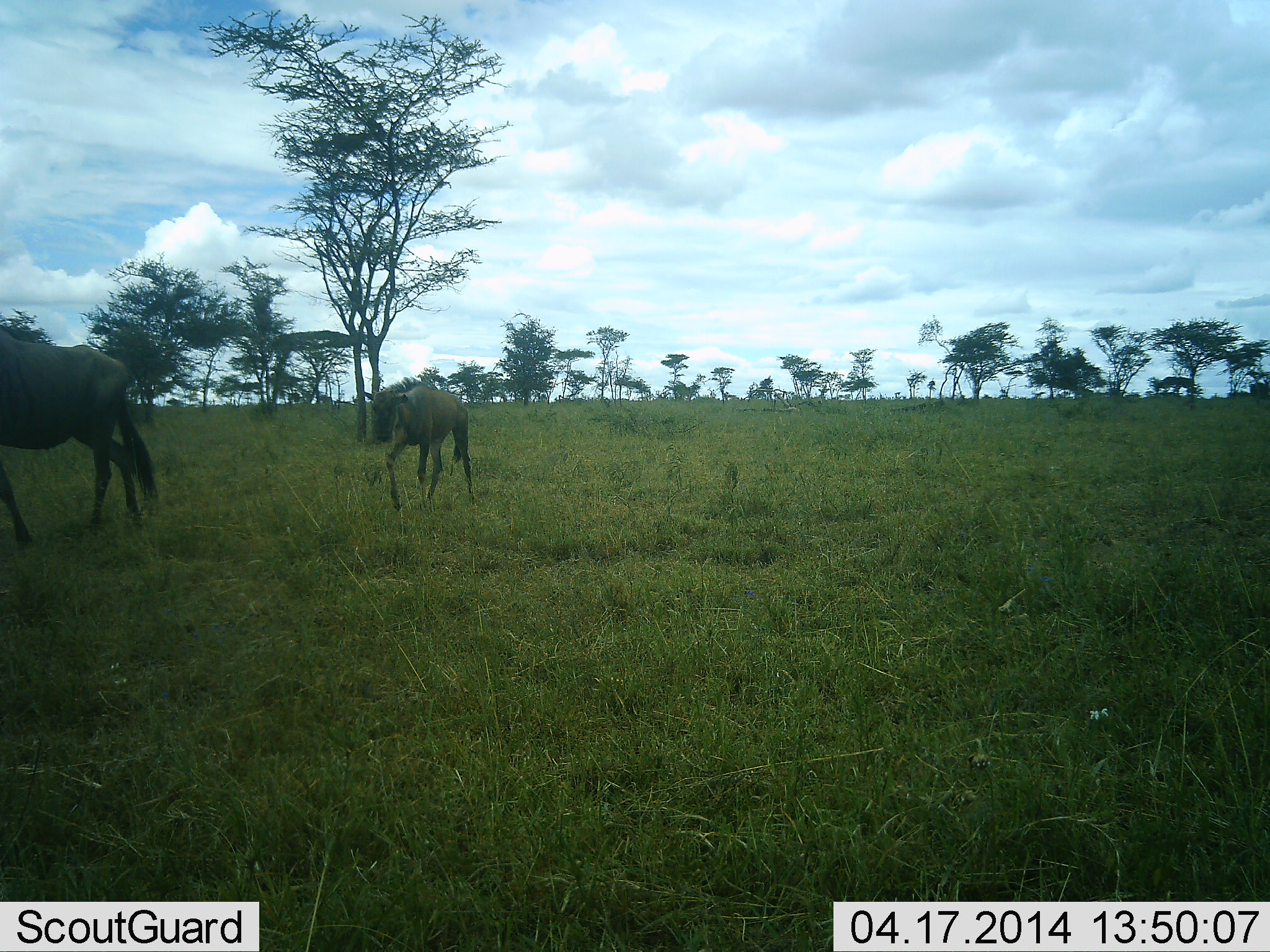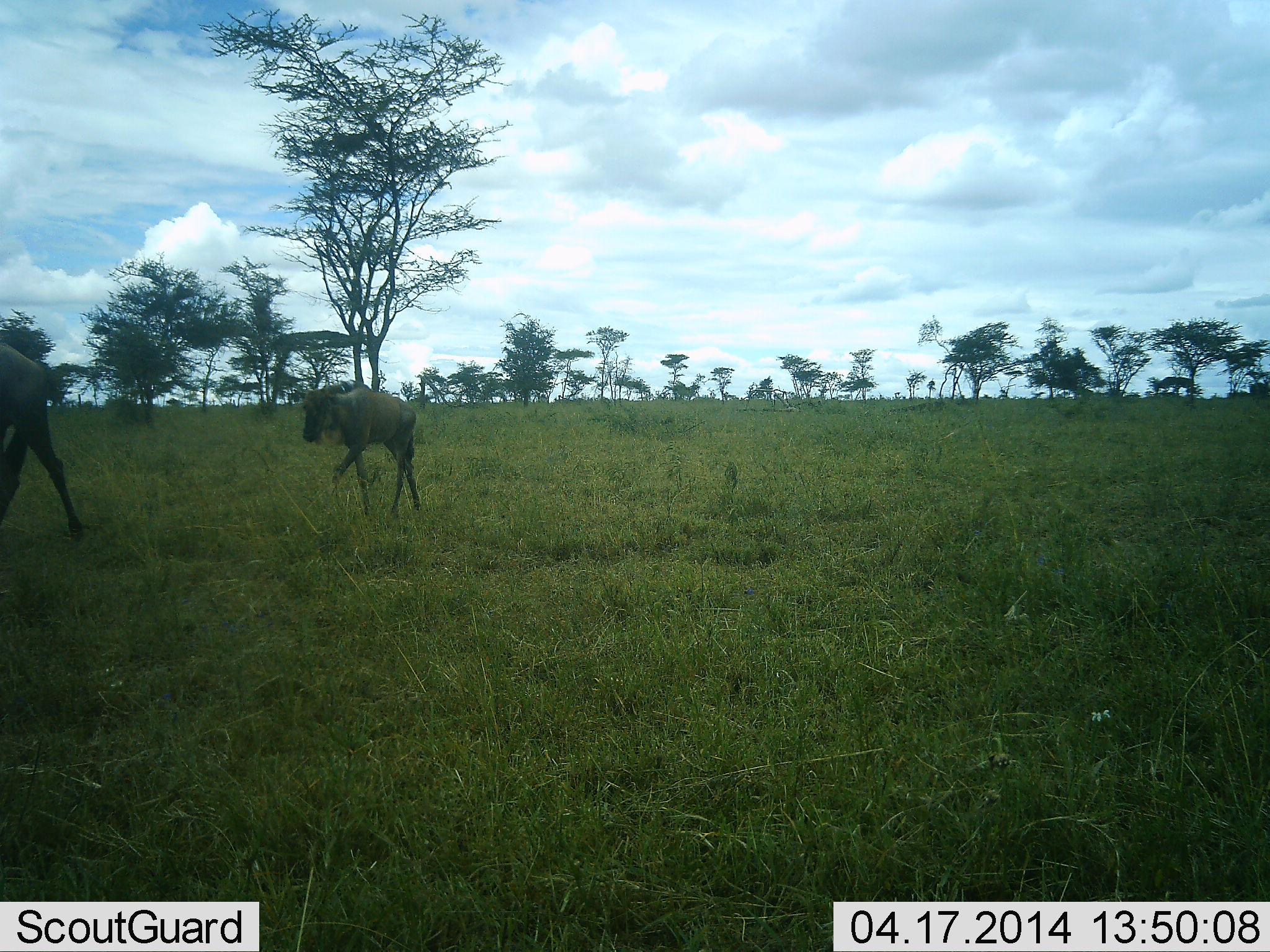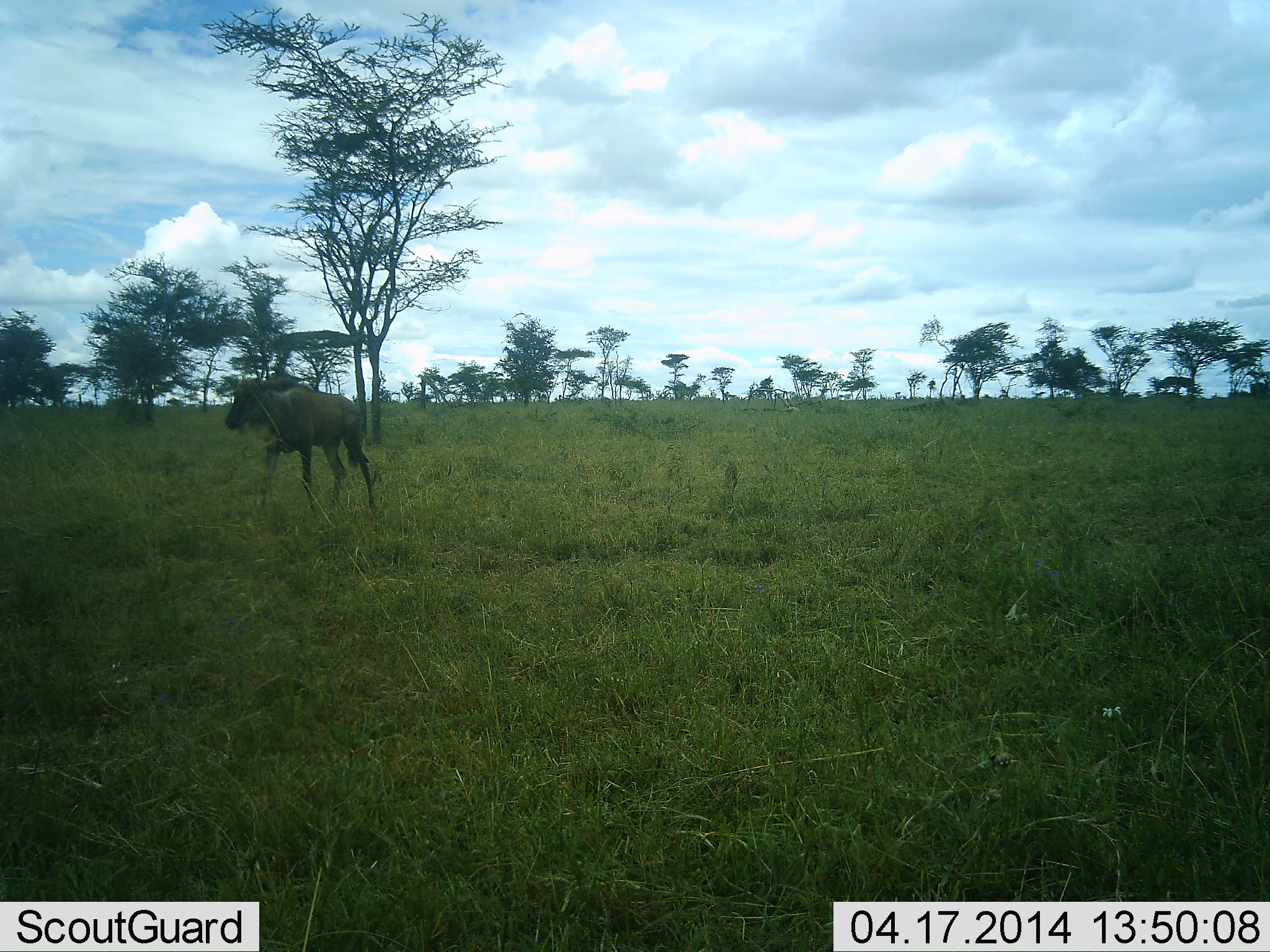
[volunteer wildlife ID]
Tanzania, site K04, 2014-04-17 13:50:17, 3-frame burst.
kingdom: Animalia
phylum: Chordata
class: Mammalia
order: Artiodactyla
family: Bovidae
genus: Connochaetes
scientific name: Connochaetes taurinus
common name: blue wildebeest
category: wildebeest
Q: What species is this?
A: Wildebeest (blue wildebeest) (Connochaetes taurinus).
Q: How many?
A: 2.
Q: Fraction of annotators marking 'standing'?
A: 10%.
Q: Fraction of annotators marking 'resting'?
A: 0%.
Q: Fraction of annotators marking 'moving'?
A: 100%.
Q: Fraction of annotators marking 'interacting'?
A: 0%.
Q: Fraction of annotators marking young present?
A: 70%.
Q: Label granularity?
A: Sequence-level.